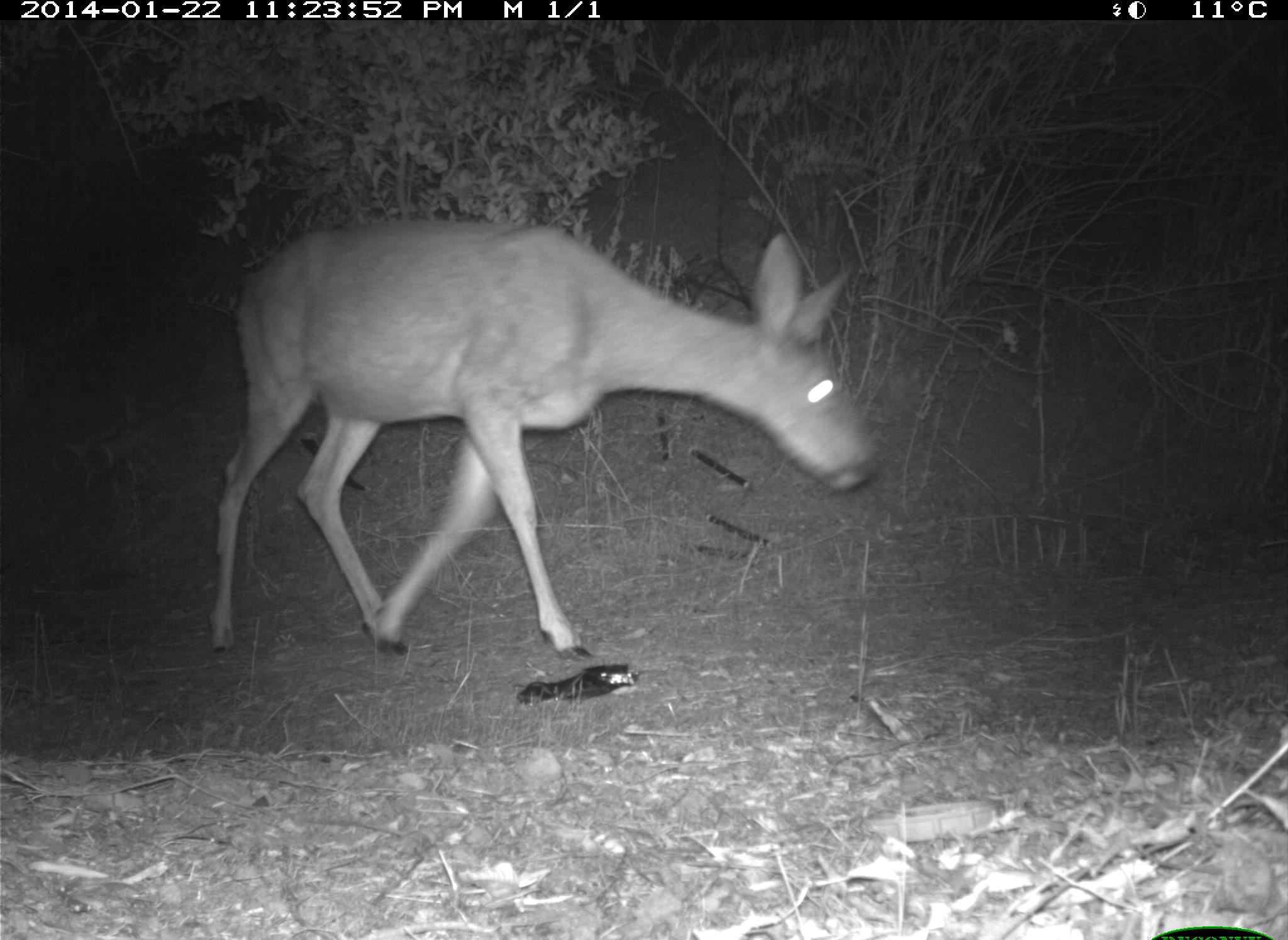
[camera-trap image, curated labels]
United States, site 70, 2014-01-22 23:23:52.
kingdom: Animalia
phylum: Chordata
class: Mammalia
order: Artiodactyla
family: Cervidae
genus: Odocoileus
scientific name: Odocoileus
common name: deer